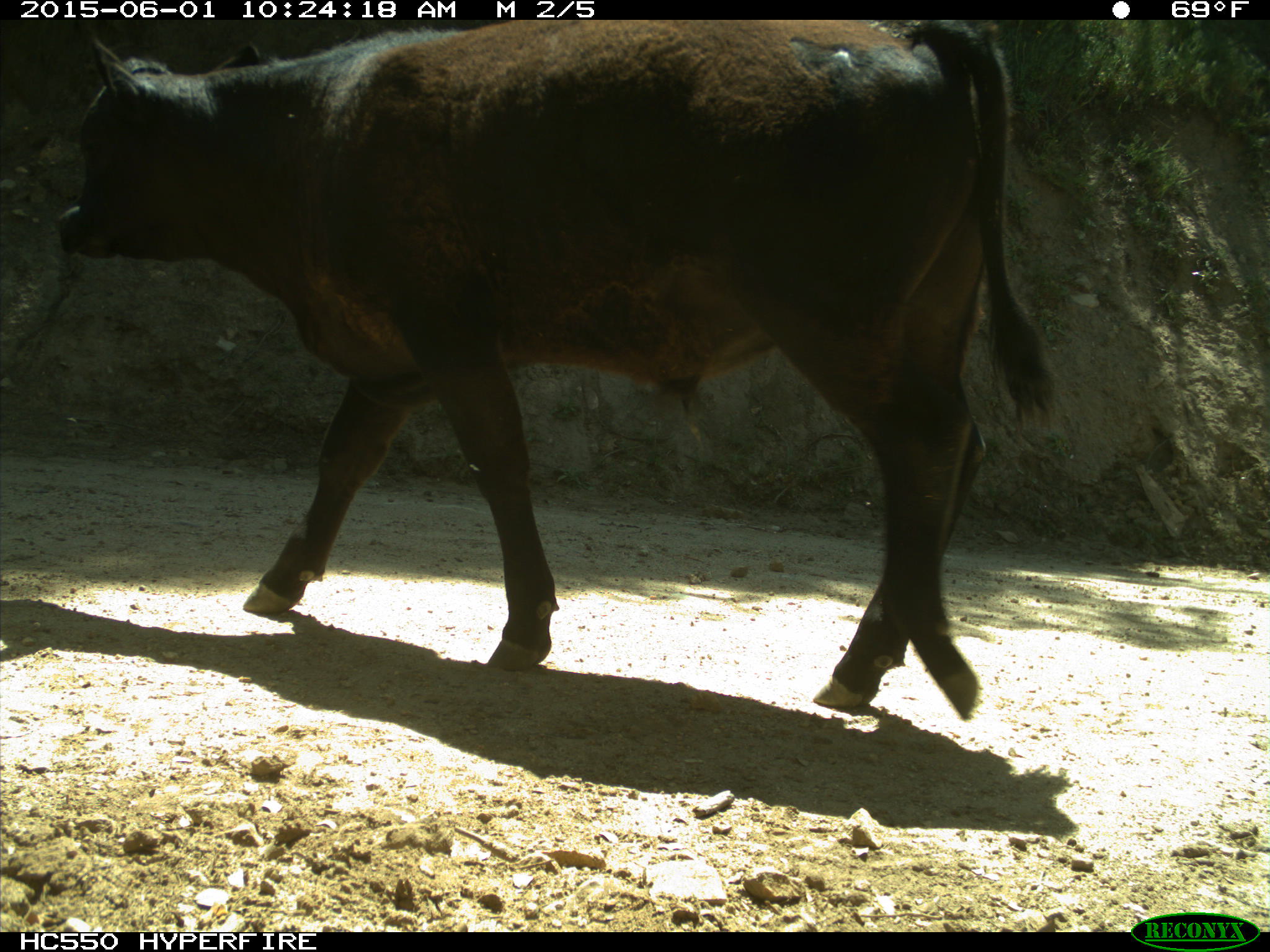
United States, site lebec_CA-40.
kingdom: Animalia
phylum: Chordata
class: Mammalia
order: Artiodactyla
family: Bovidae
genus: Bos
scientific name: Bos taurus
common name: domestic cow